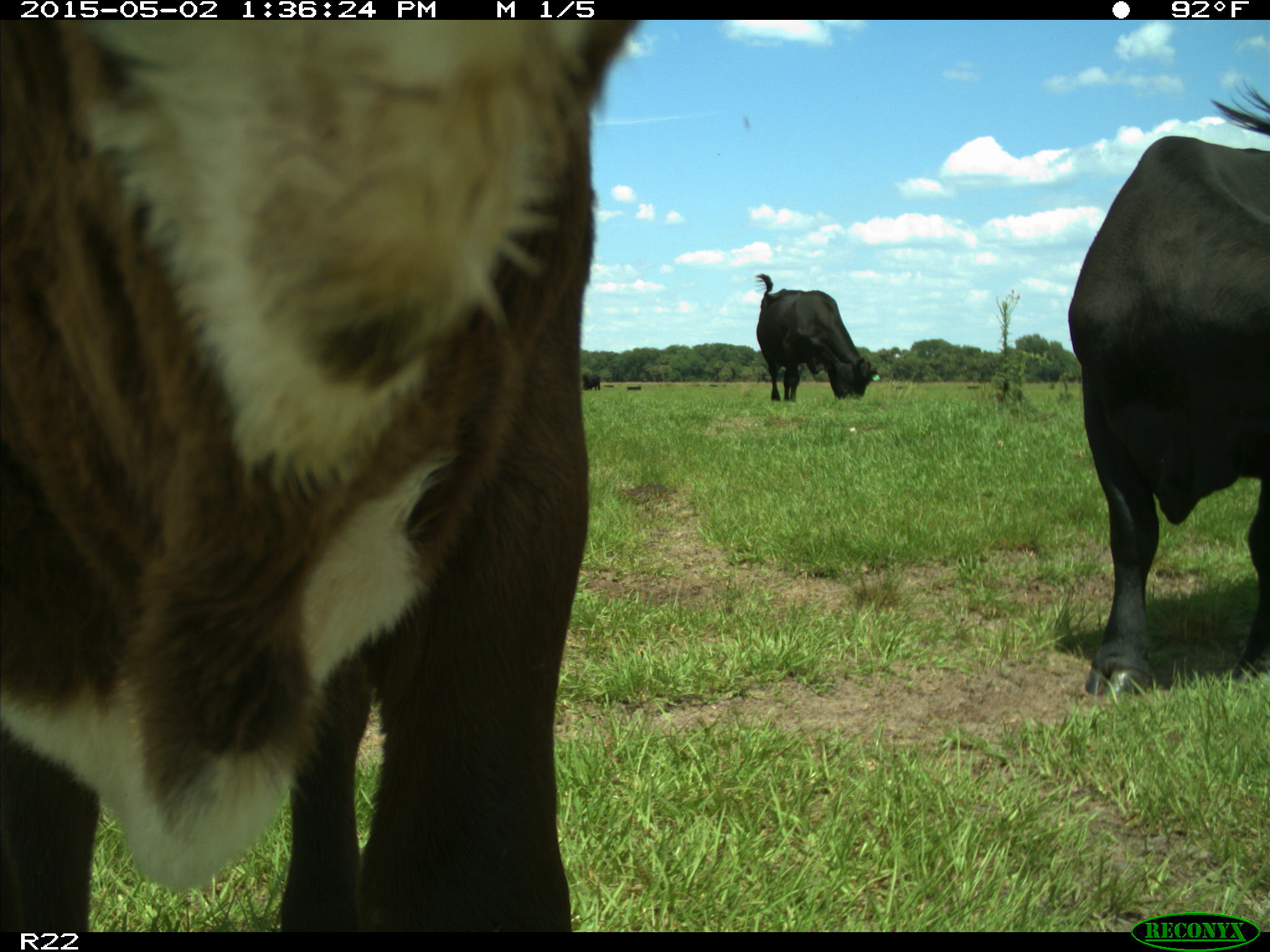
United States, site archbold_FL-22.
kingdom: Animalia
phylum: Chordata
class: Mammalia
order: Artiodactyla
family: Bovidae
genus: Bos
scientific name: Bos taurus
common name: domestic cow